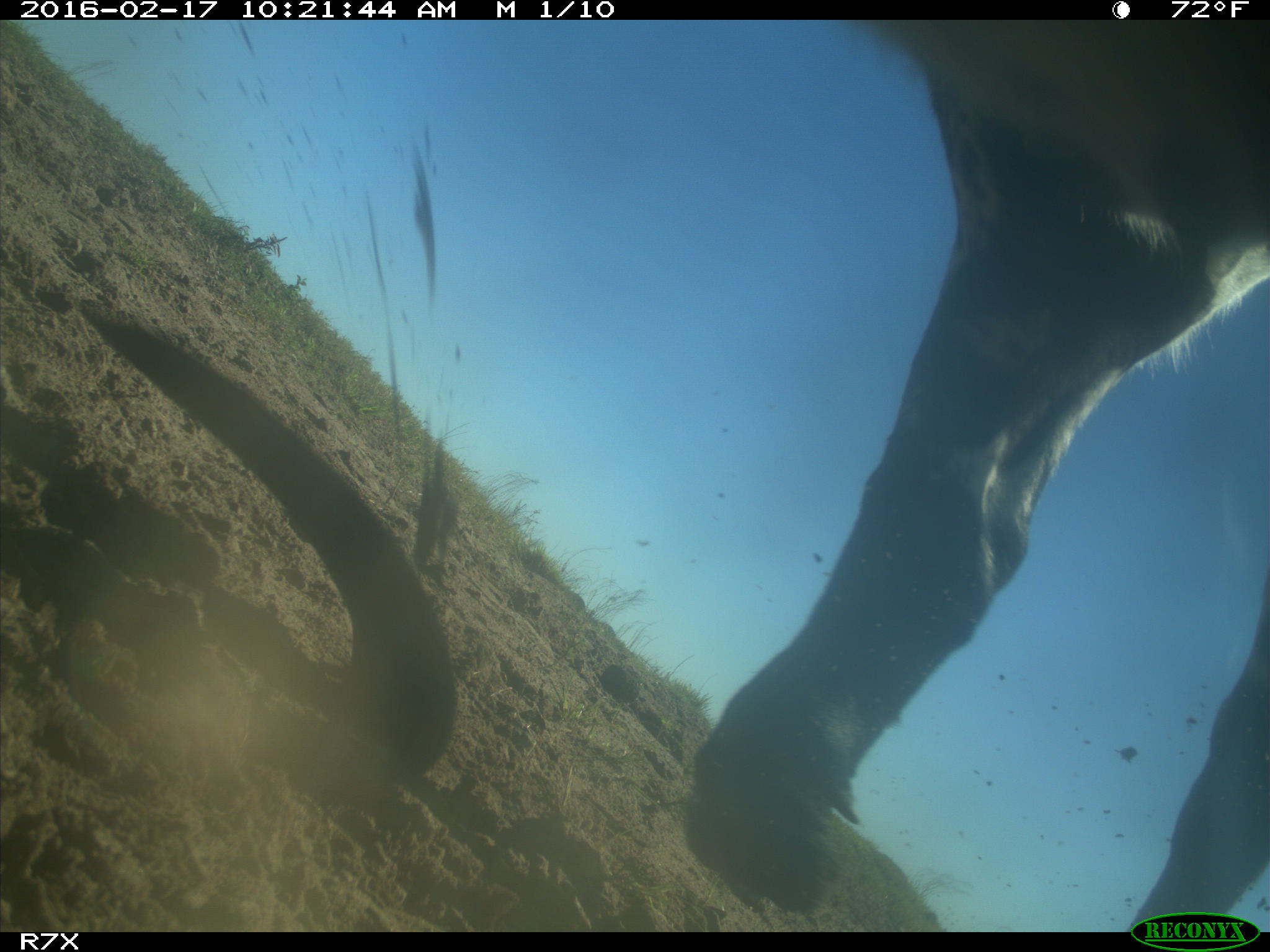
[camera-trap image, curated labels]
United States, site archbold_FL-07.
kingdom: Animalia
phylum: Chordata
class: Mammalia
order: Artiodactyla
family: Bovidae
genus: Bos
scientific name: Bos taurus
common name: domestic cow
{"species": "Bos taurus (domestic cow)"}